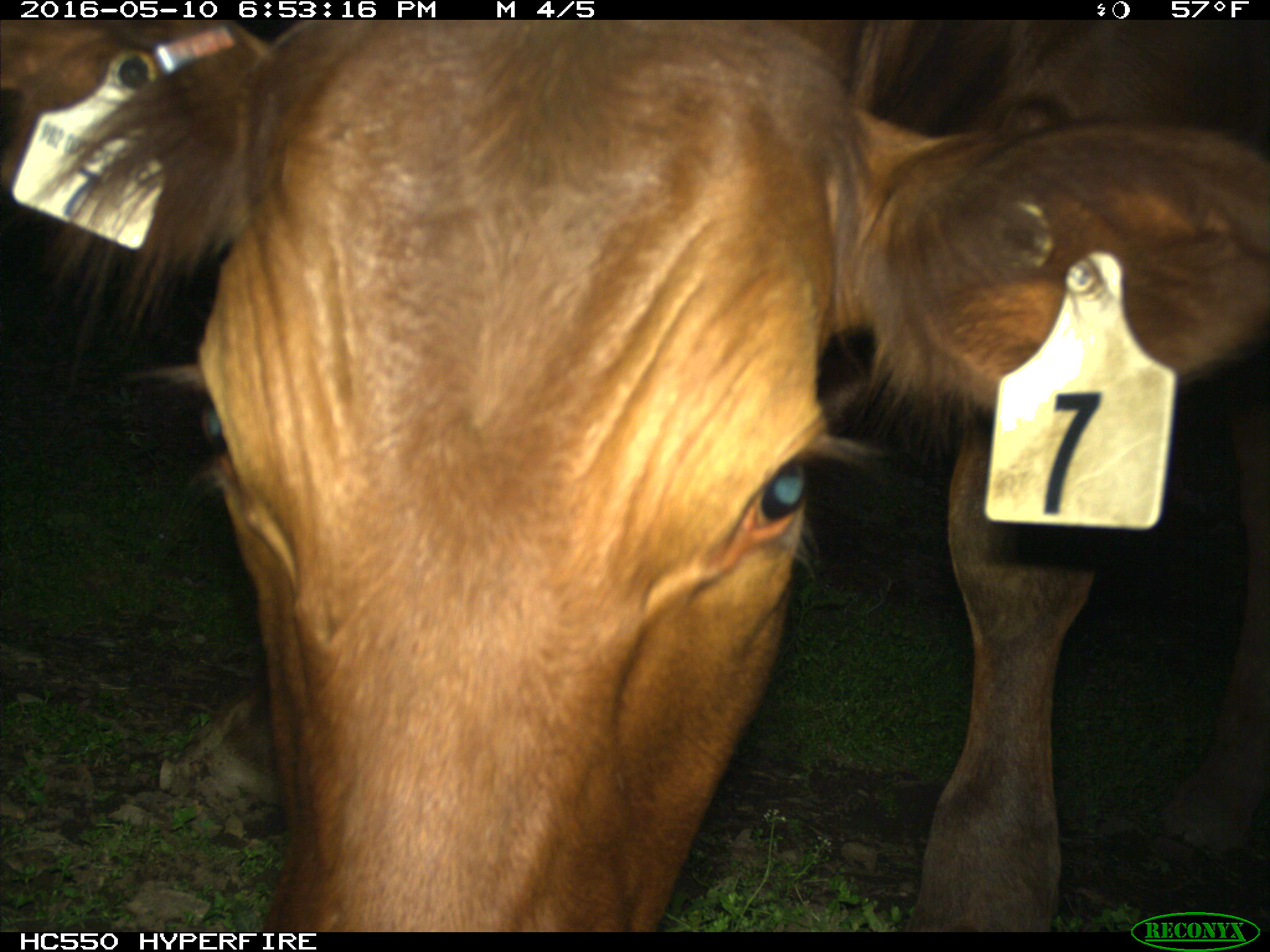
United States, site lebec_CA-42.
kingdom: Animalia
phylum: Chordata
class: Mammalia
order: Artiodactyla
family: Bovidae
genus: Bos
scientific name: Bos taurus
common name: domestic cow